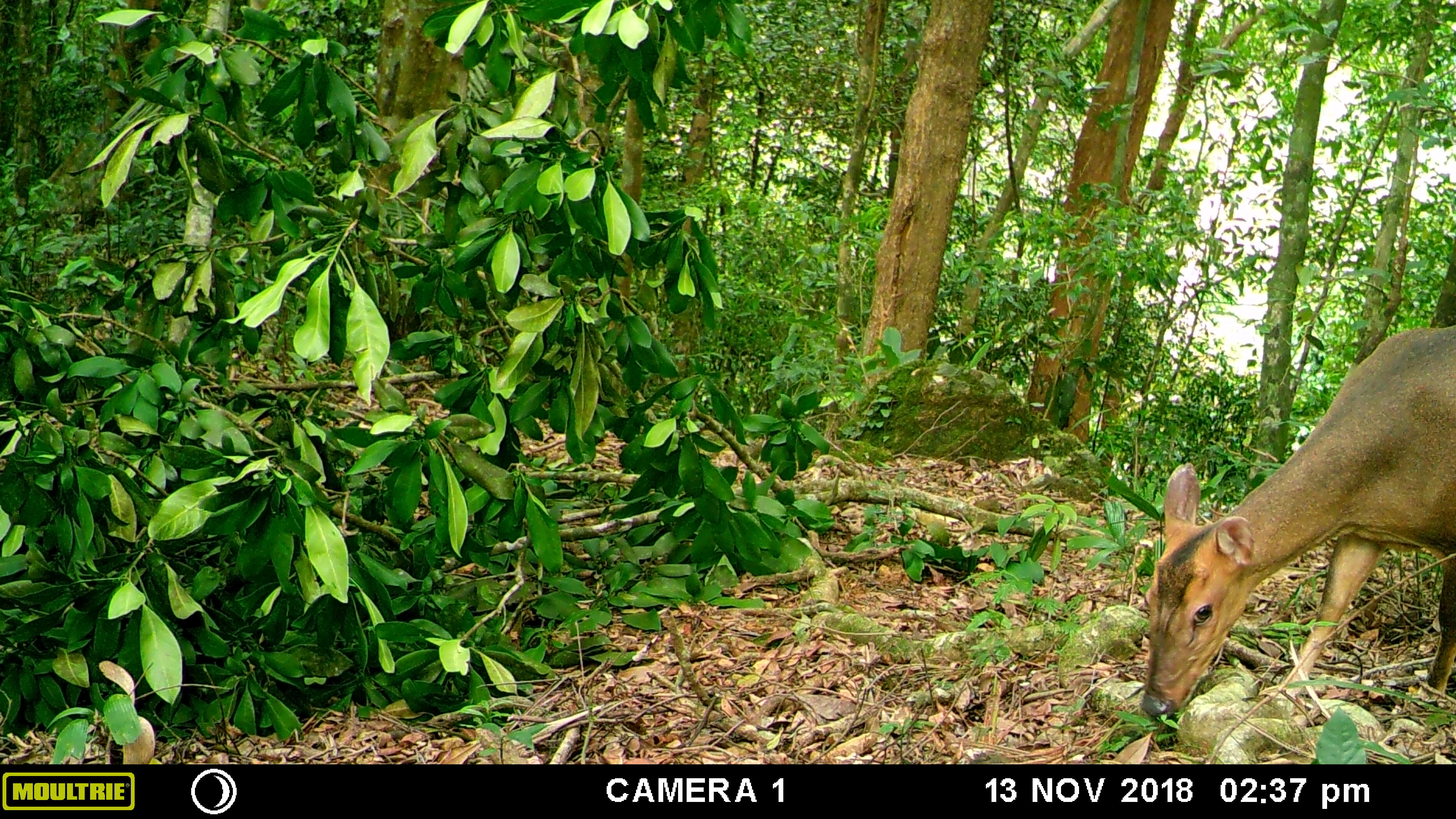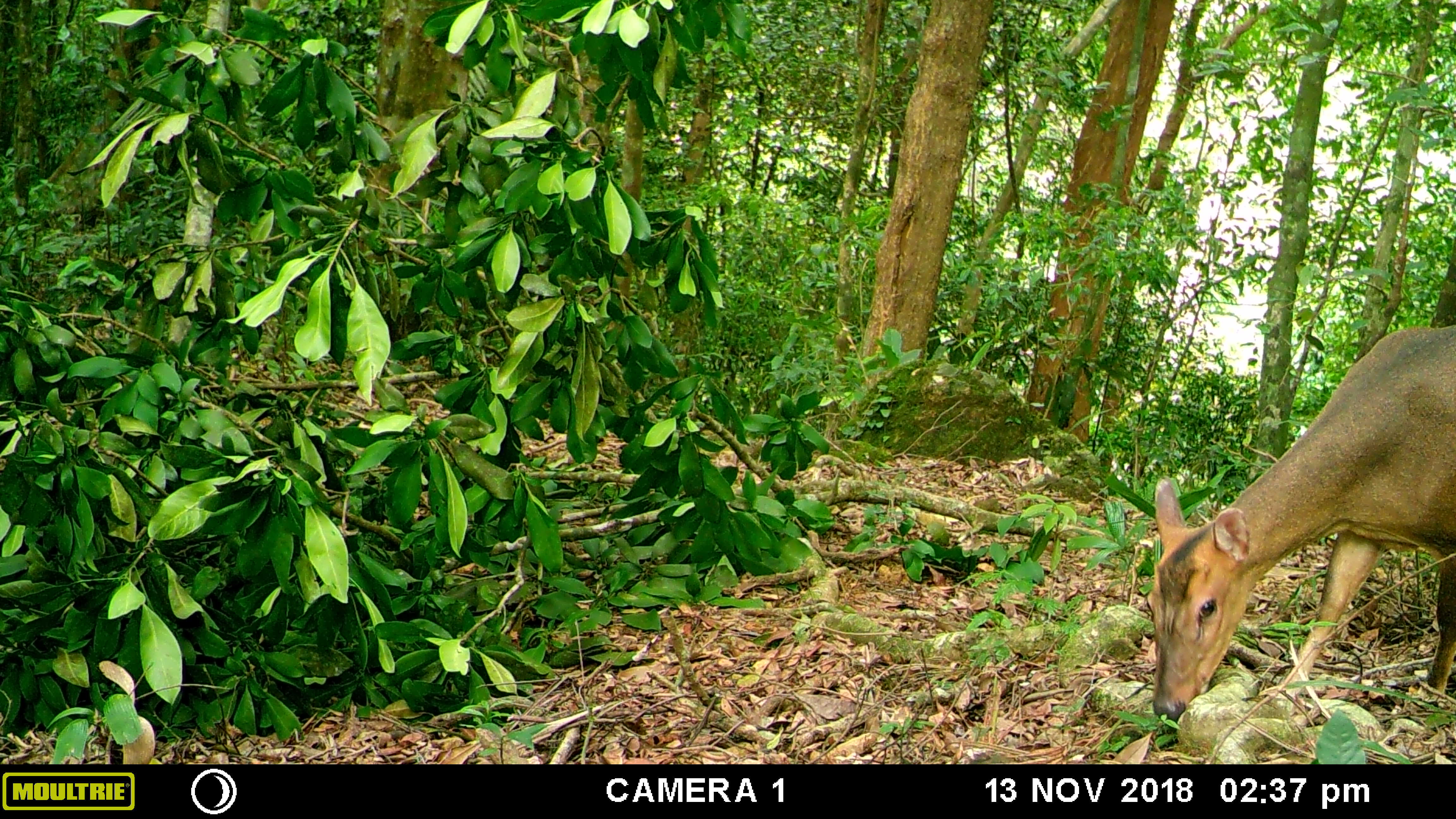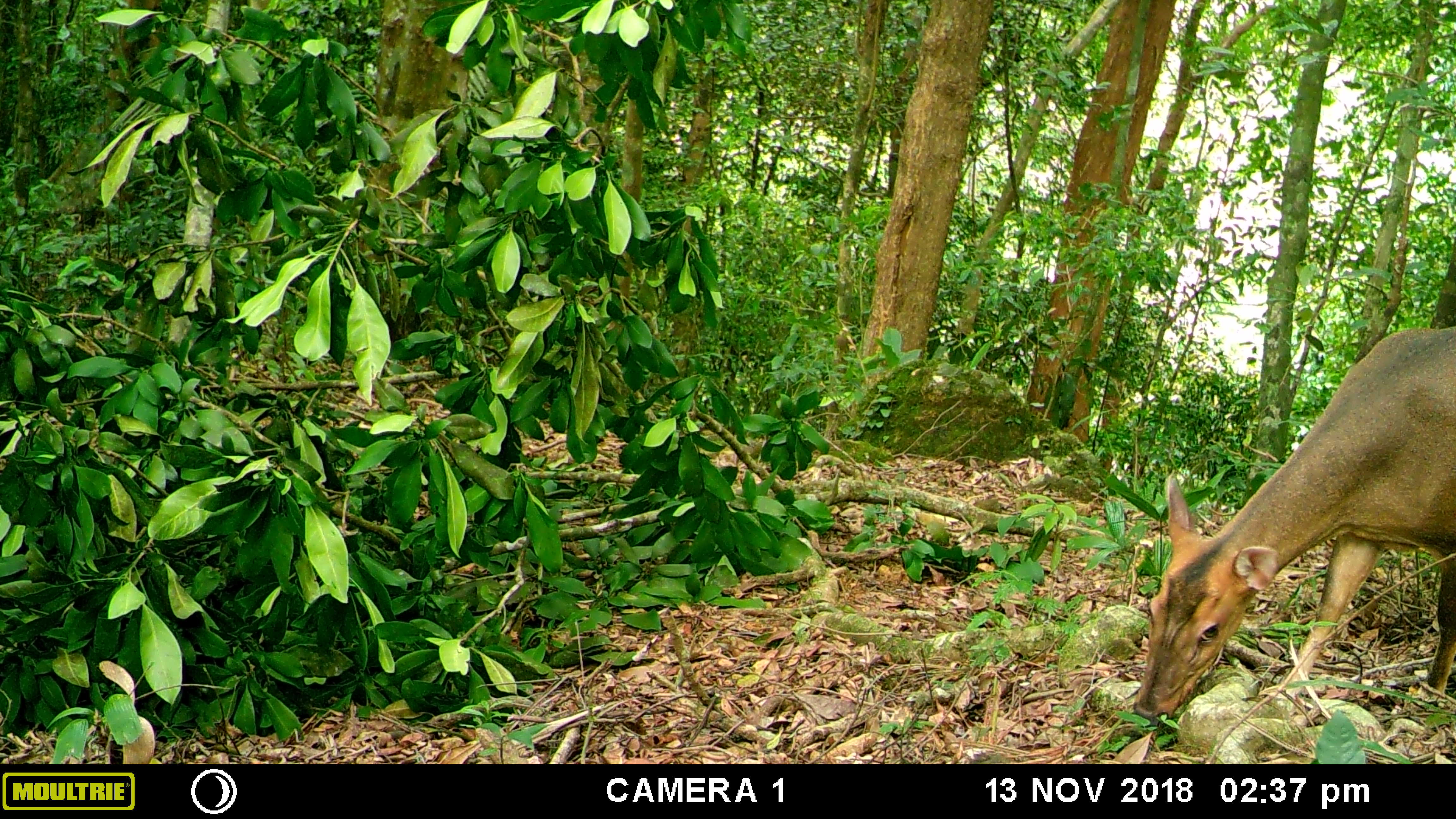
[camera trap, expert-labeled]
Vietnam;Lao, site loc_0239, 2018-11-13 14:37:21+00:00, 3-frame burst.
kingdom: Animalia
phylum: Chordata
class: Mammalia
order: Artiodactyla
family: Cervidae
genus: Muntiacus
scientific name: Muntiacus vuquangensis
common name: large-antlered muntjac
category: large antlered muntjac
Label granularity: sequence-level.